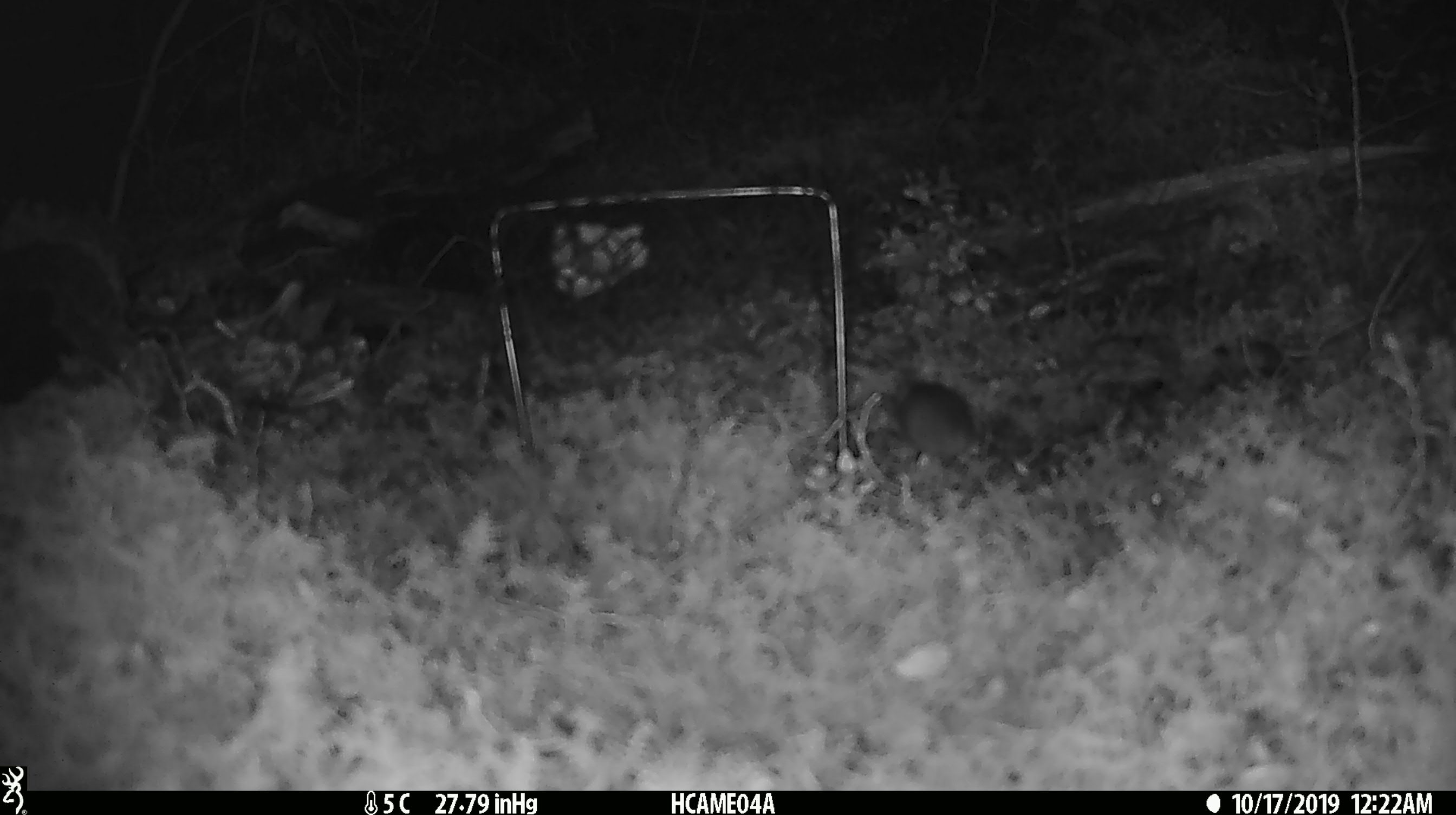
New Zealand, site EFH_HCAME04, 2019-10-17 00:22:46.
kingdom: Animalia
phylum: Chordata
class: Mammalia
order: Rodentia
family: Muridae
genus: Mus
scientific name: Mus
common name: mouse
Mouse (Mus).